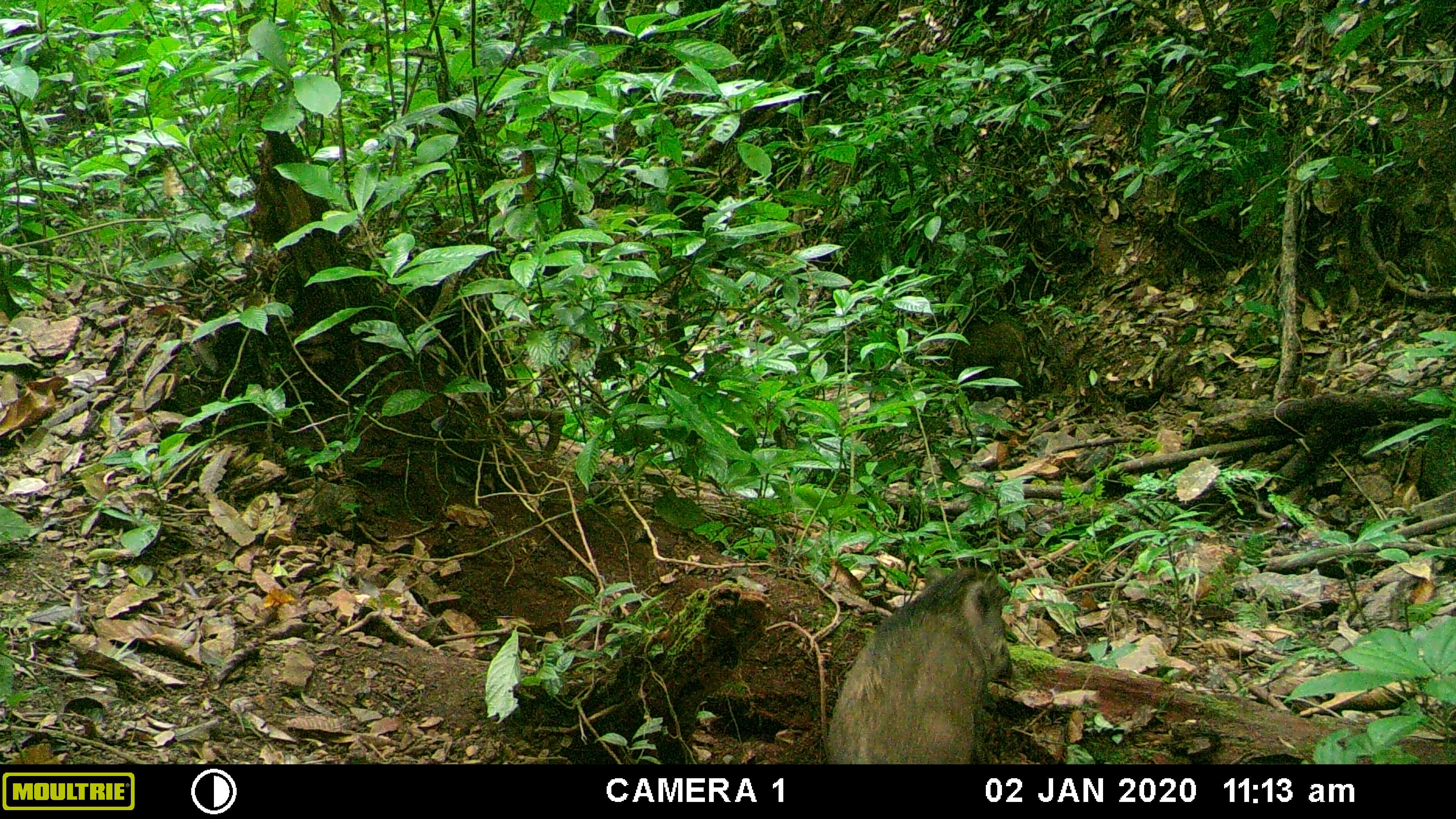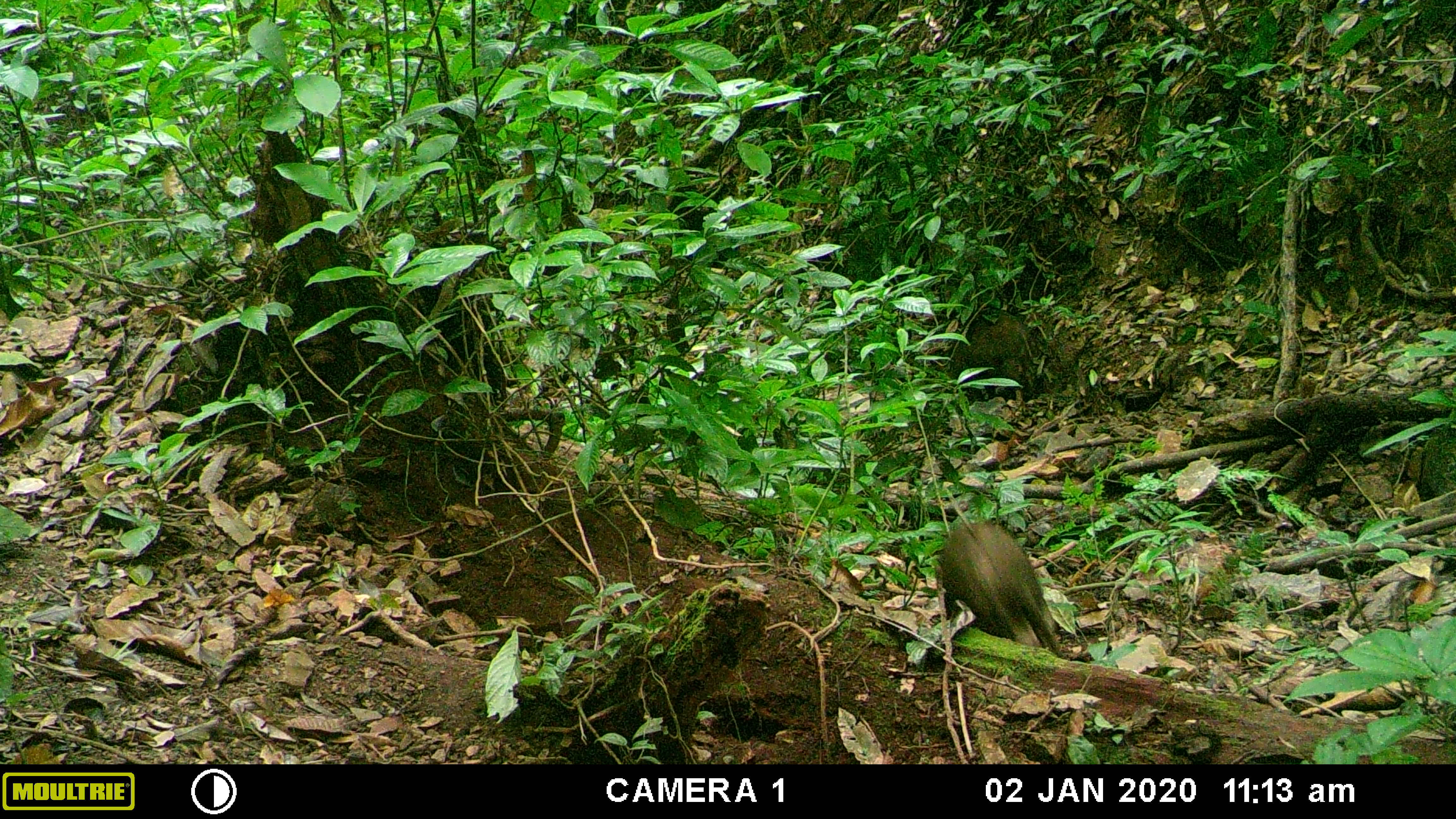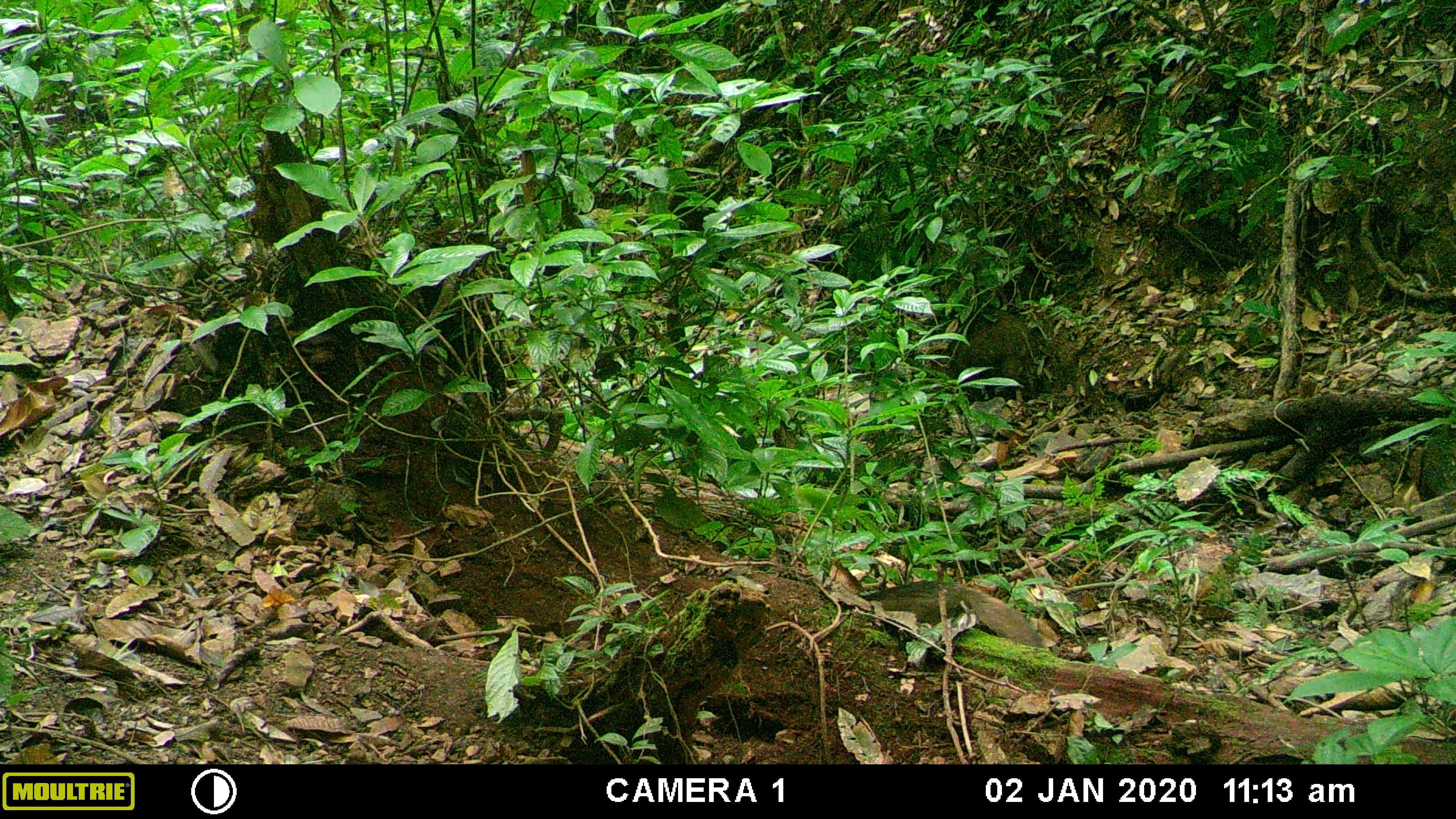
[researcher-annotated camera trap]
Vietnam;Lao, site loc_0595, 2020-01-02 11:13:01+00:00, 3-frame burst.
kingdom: Animalia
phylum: Chordata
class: Mammalia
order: Artiodactyla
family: Suidae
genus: Sus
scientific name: Sus scrofa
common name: eurasian wild pig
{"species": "eurasian wild pig (Sus scrofa)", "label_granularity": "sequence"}